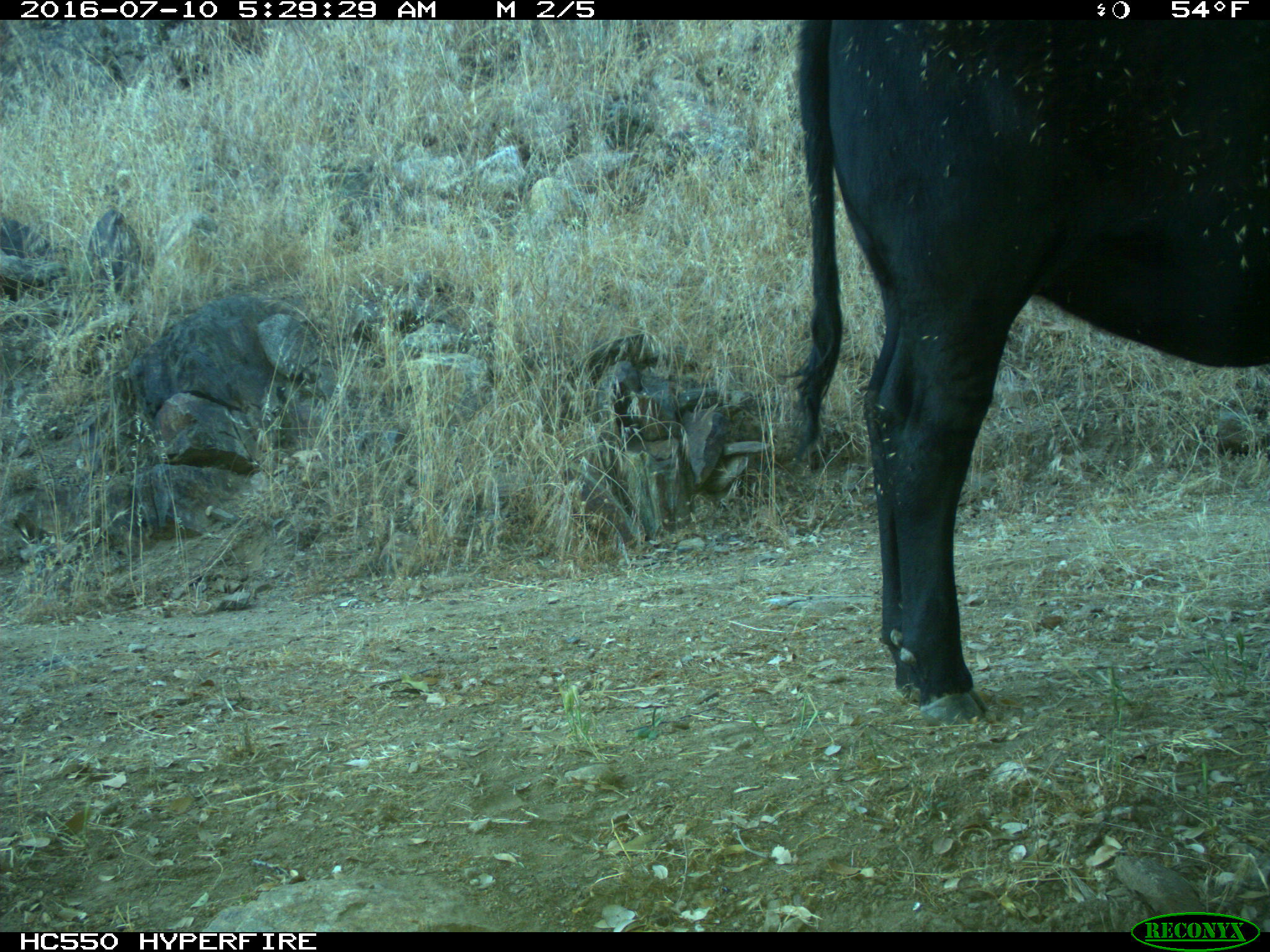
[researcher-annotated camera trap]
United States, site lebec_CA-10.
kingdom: Animalia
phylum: Chordata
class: Mammalia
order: Artiodactyla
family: Bovidae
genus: Bos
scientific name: Bos taurus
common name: domestic cow